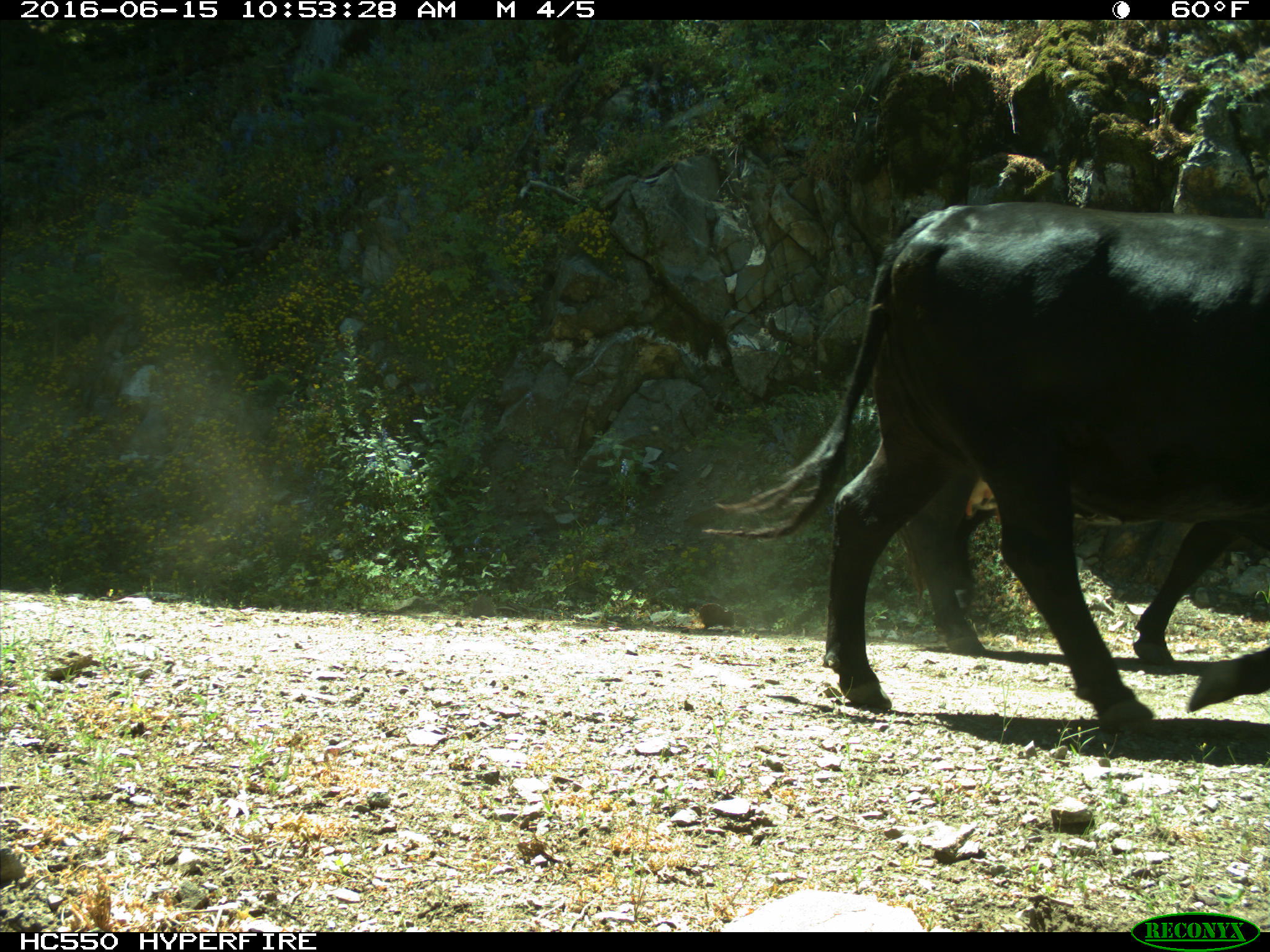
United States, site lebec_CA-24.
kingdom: Animalia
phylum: Chordata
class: Mammalia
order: Artiodactyla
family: Bovidae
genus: Bos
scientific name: Bos taurus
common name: domestic cow